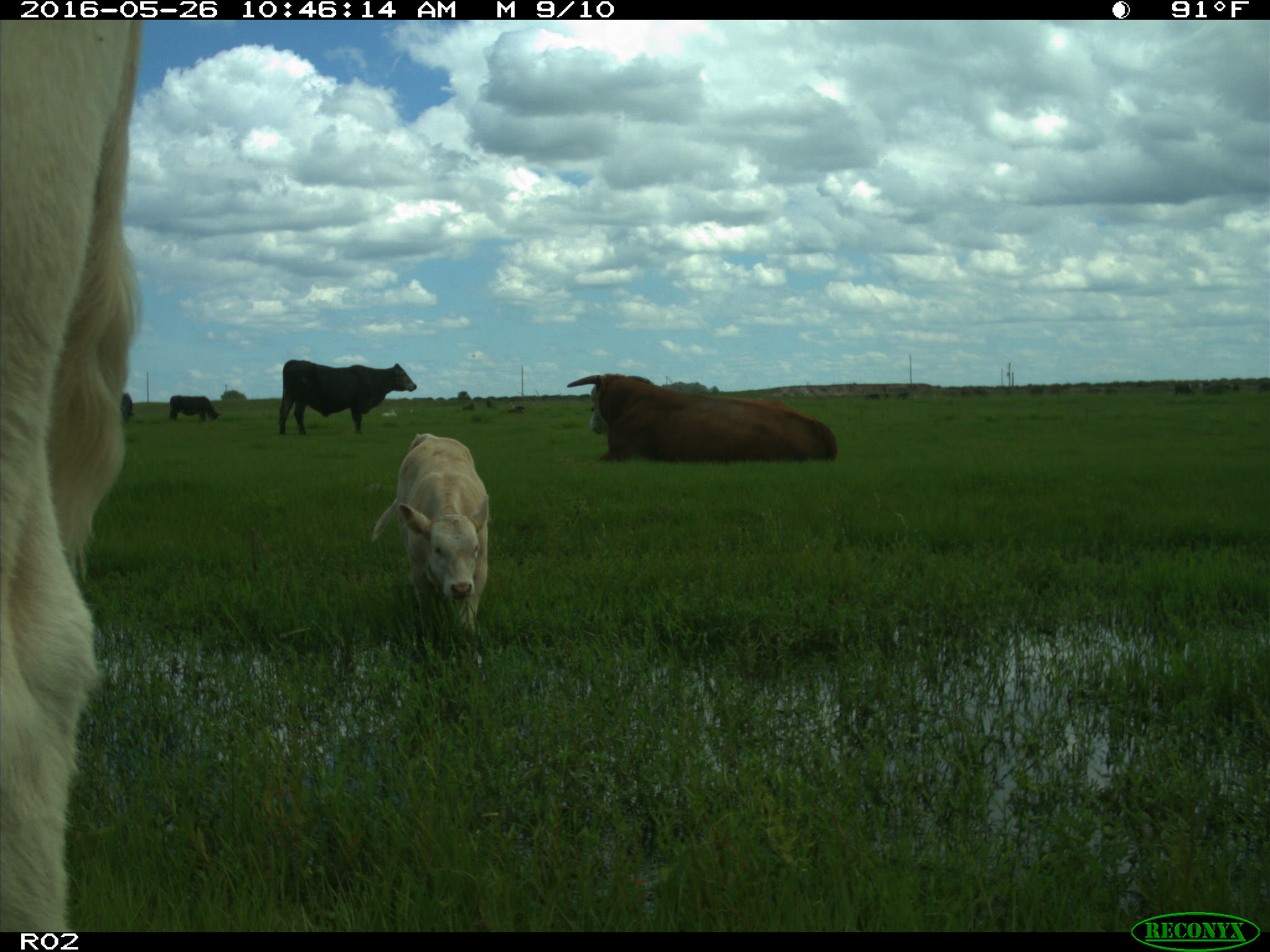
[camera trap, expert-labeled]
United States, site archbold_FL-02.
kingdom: Animalia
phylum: Chordata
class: Mammalia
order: Artiodactyla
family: Bovidae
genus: Bos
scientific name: Bos taurus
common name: domestic cow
Bos taurus (domestic cow).